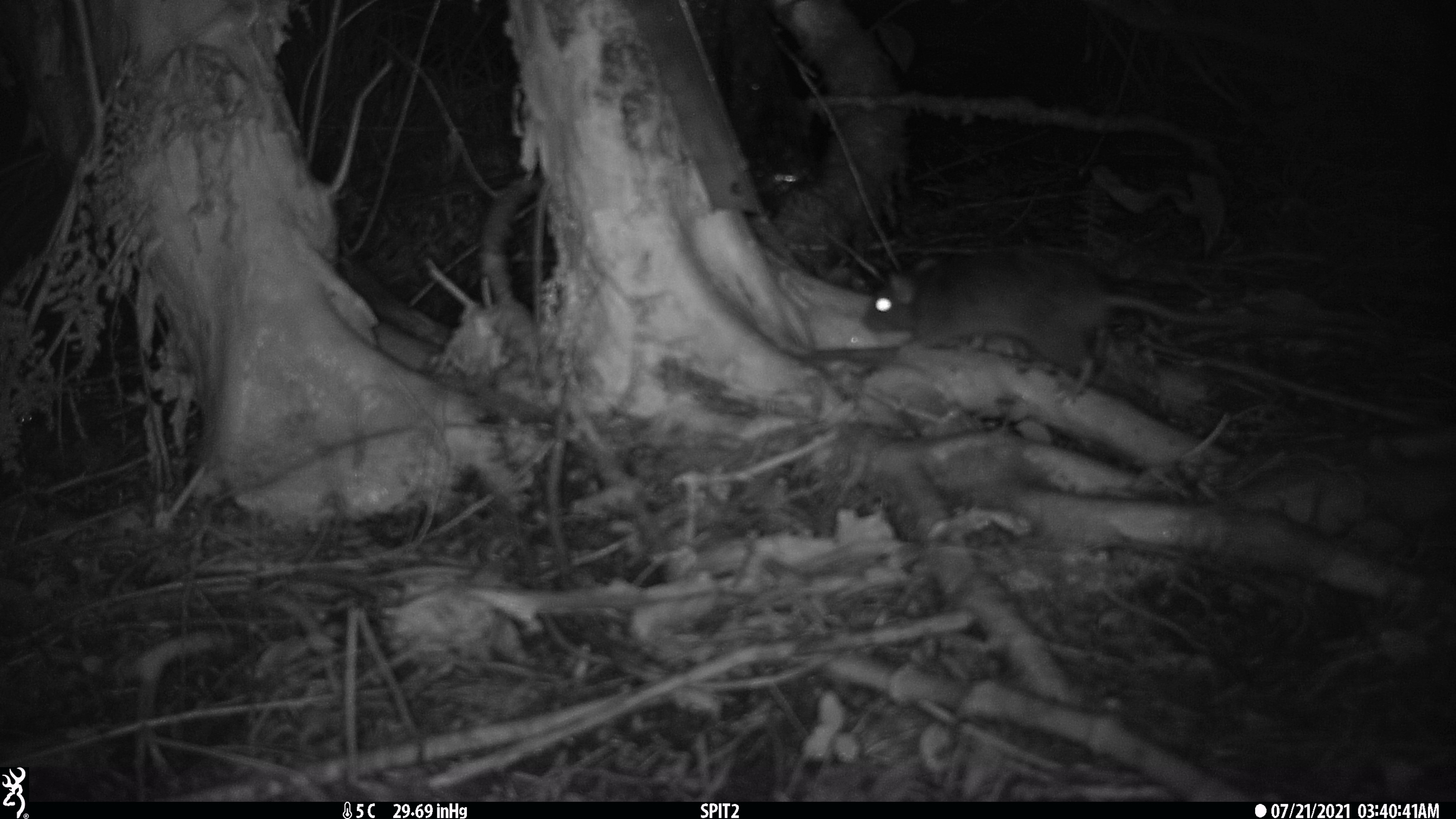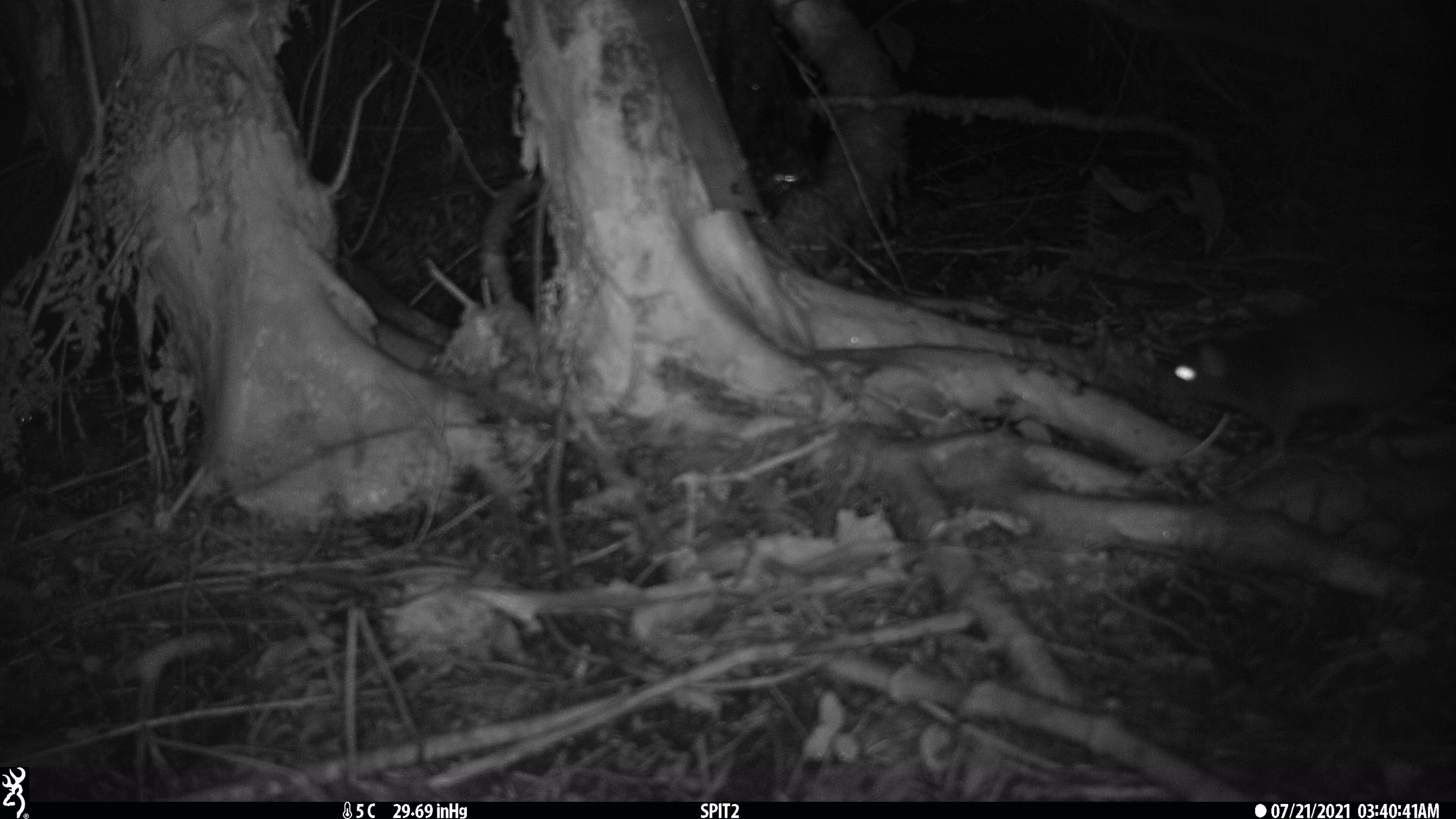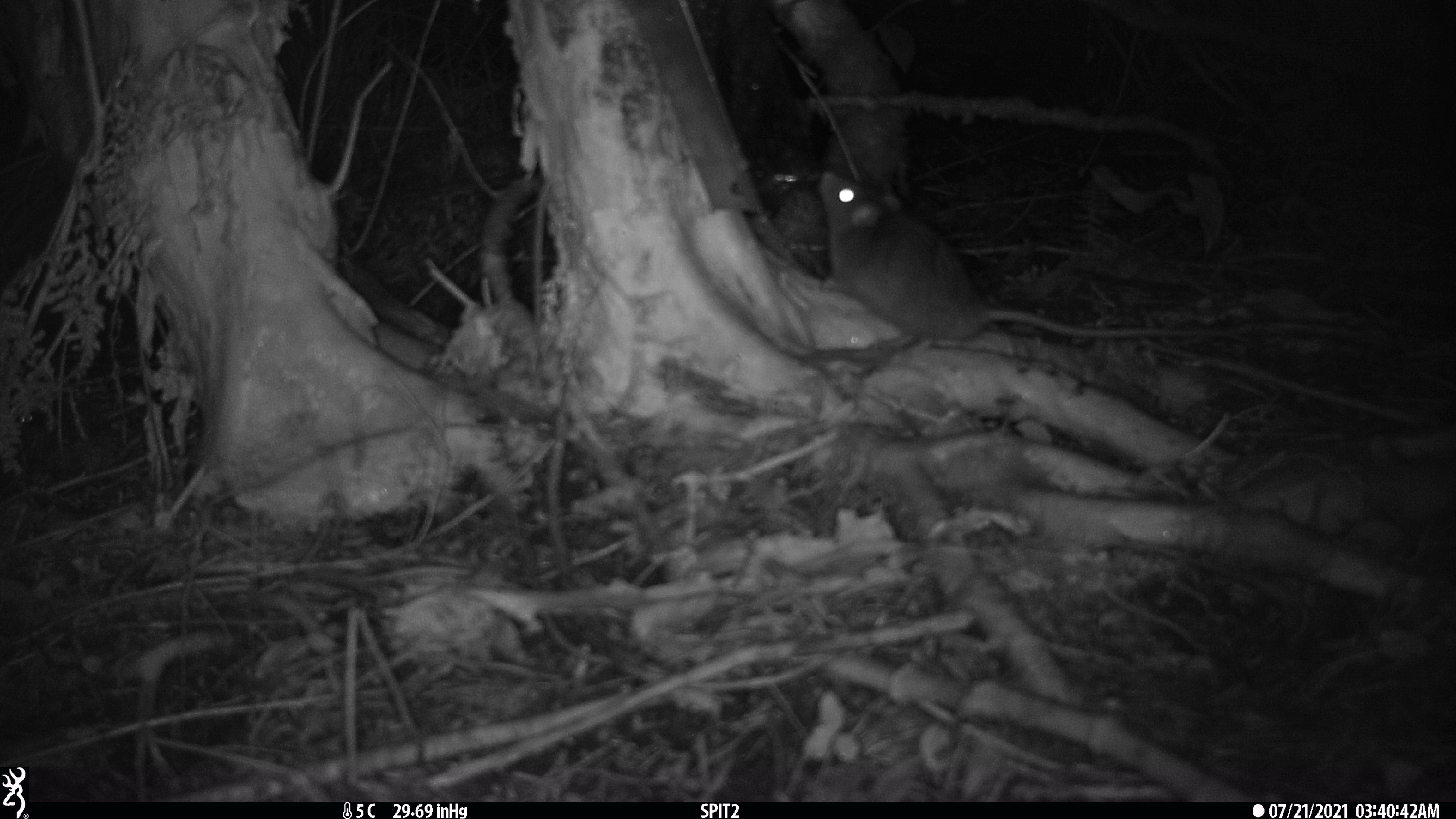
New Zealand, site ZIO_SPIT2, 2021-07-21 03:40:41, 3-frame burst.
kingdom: Animalia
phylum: Chordata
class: Mammalia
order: Rodentia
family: Muridae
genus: Rattus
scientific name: Rattus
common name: rat